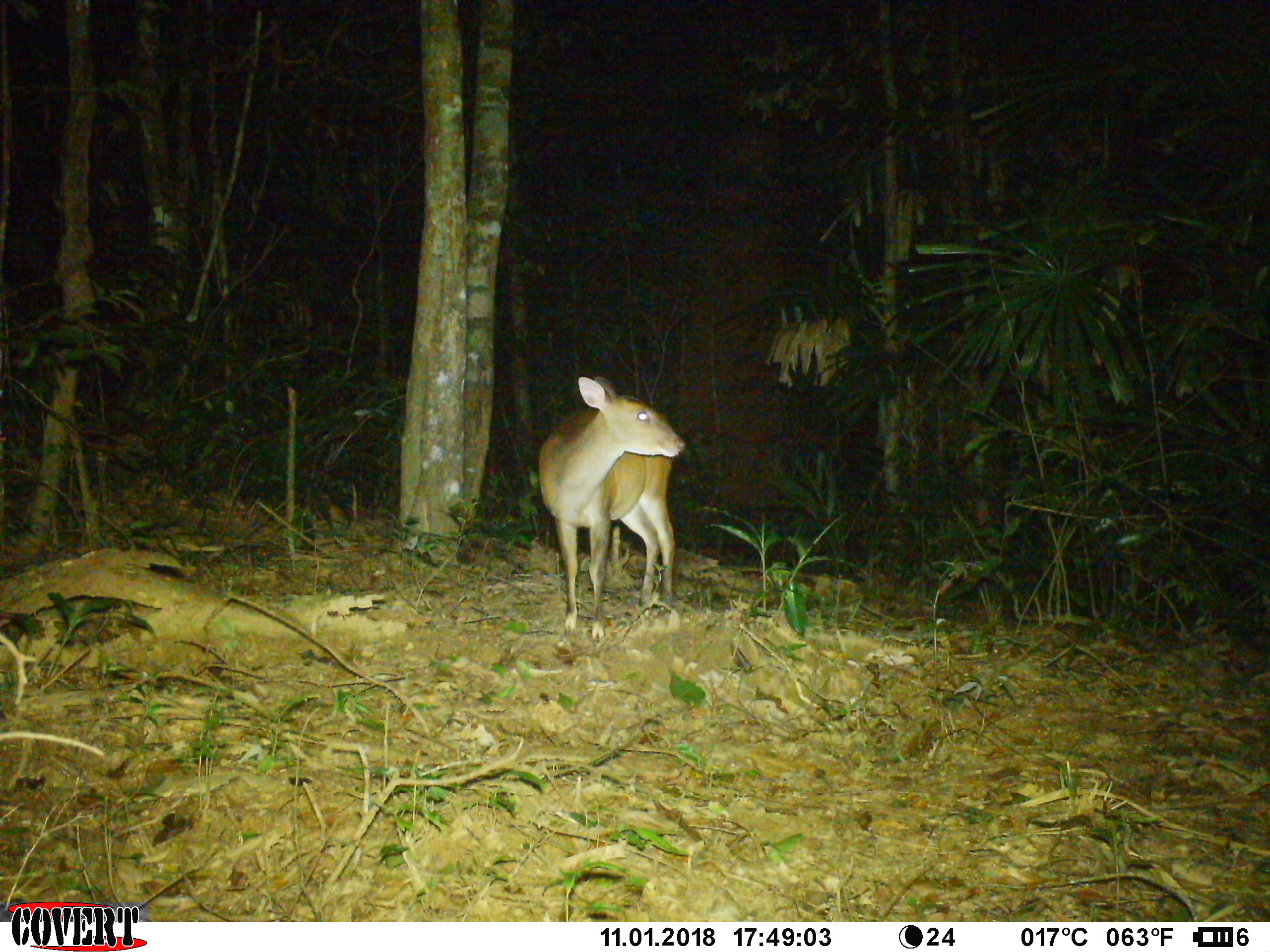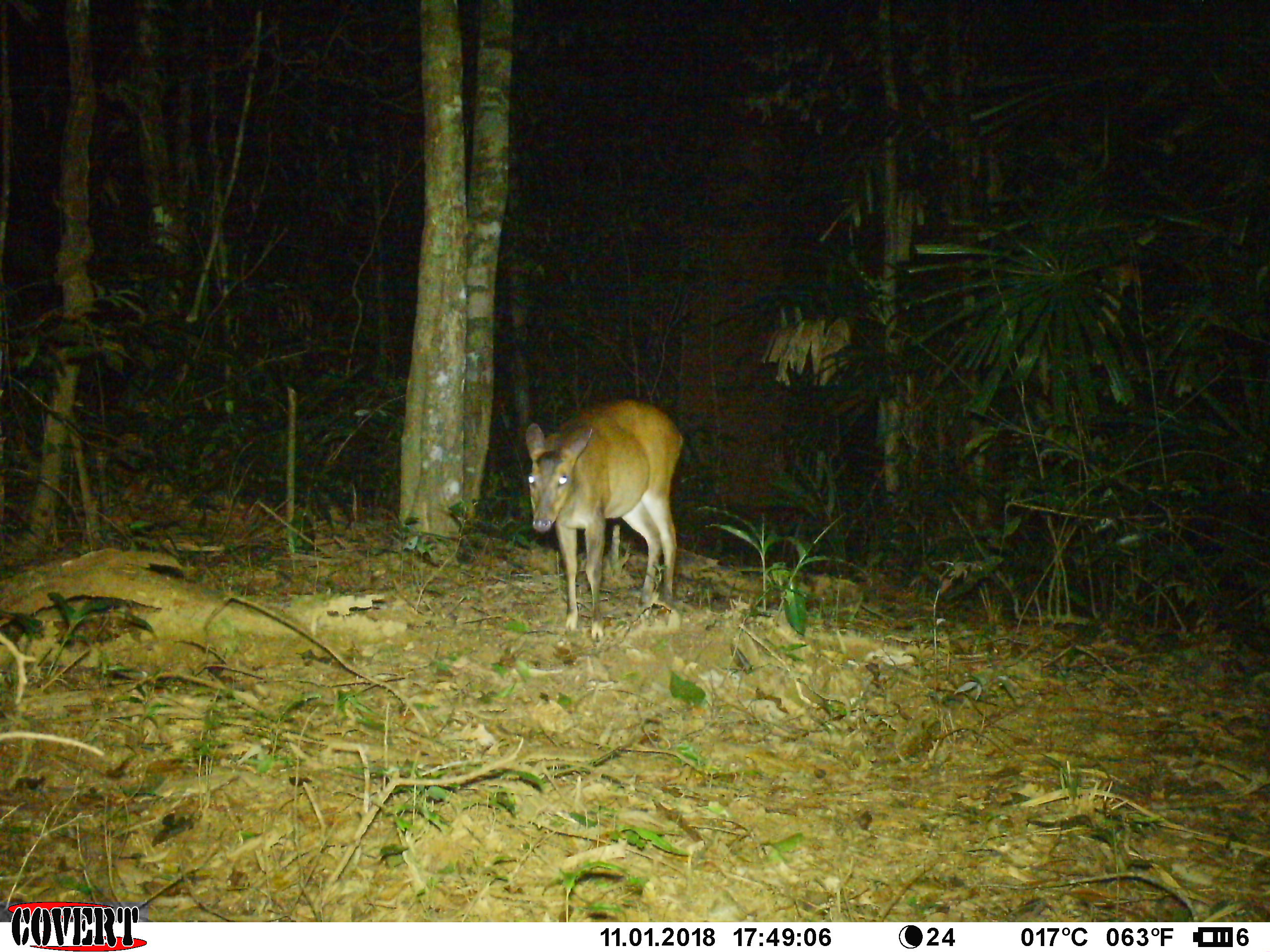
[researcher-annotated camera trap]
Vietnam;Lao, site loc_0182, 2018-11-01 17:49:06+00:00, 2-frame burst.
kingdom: Animalia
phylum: Chordata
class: Mammalia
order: Artiodactyla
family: Cervidae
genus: Muntiacus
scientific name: Muntiacus vuquangensis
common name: large-antlered muntjac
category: large antlered muntjac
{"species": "large antlered muntjac (large-antlered muntjac) (Muntiacus vuquangensis)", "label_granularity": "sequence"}